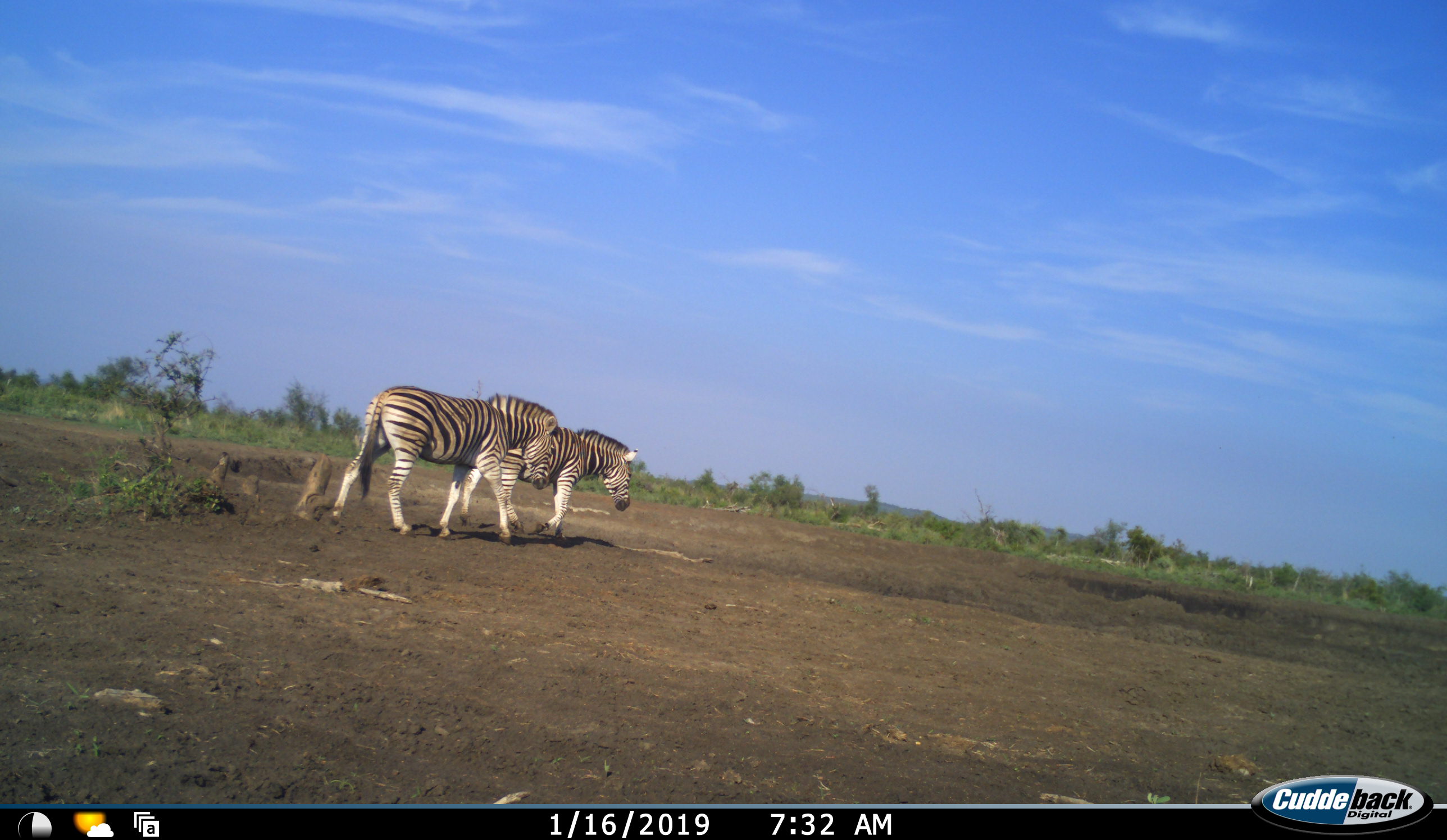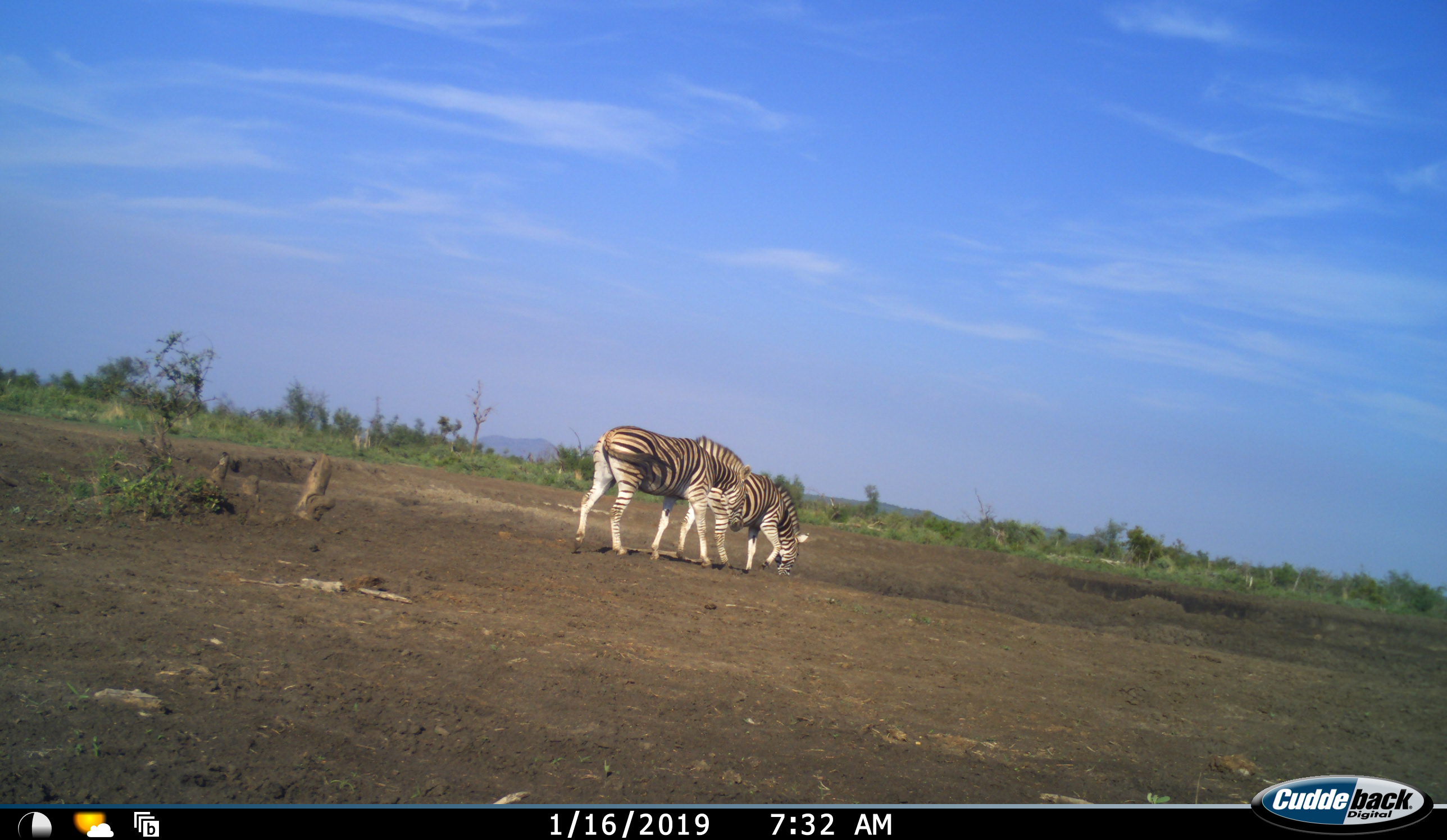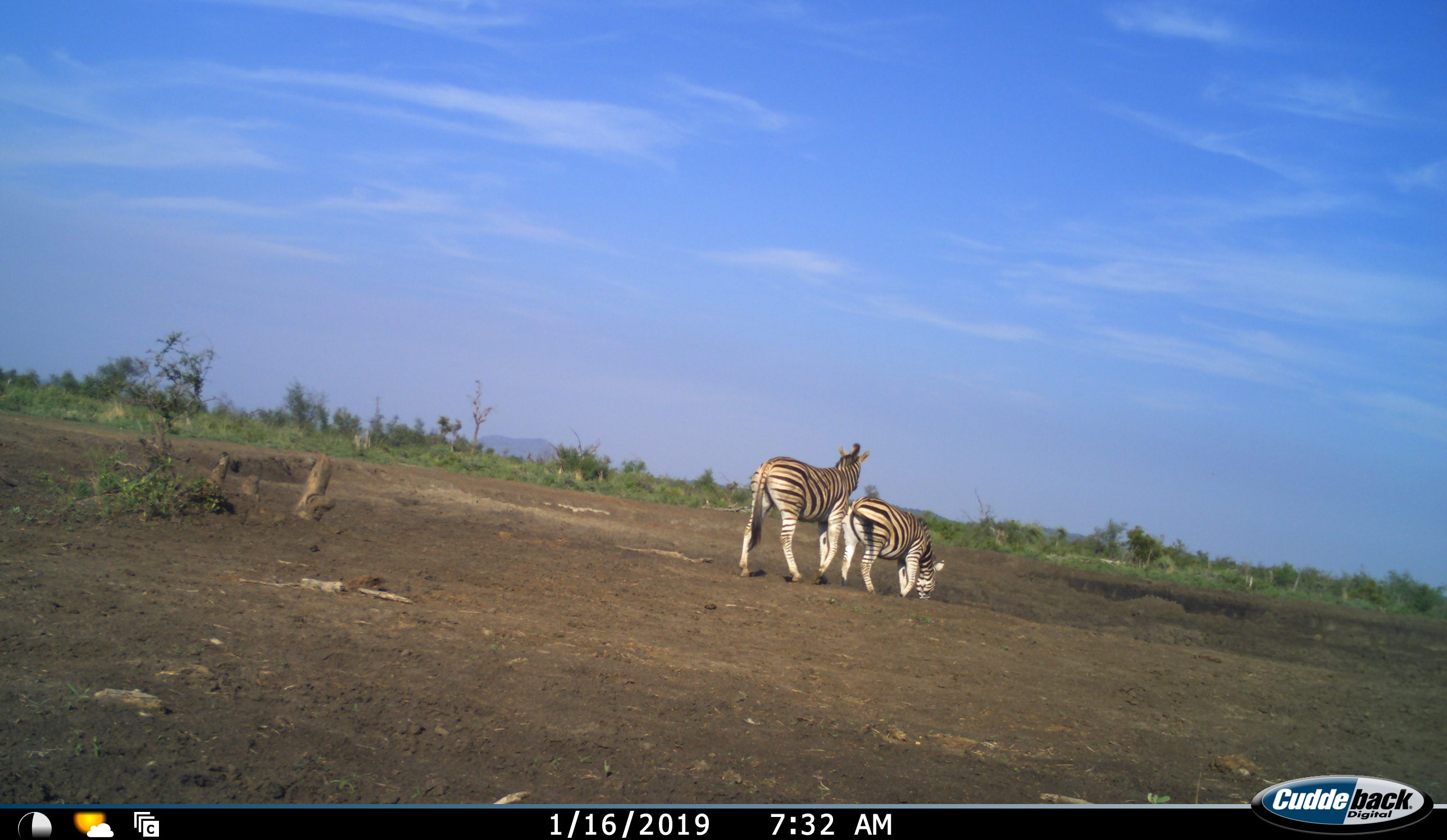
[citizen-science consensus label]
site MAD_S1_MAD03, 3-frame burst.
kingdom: Animalia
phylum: Chordata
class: Mammalia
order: Perissodactyla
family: Equidae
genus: Equus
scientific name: Equus quagga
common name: plains zebra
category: zebraplains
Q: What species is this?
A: Zebraplains (plains zebra) (Equus quagga).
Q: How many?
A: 2.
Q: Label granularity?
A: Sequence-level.